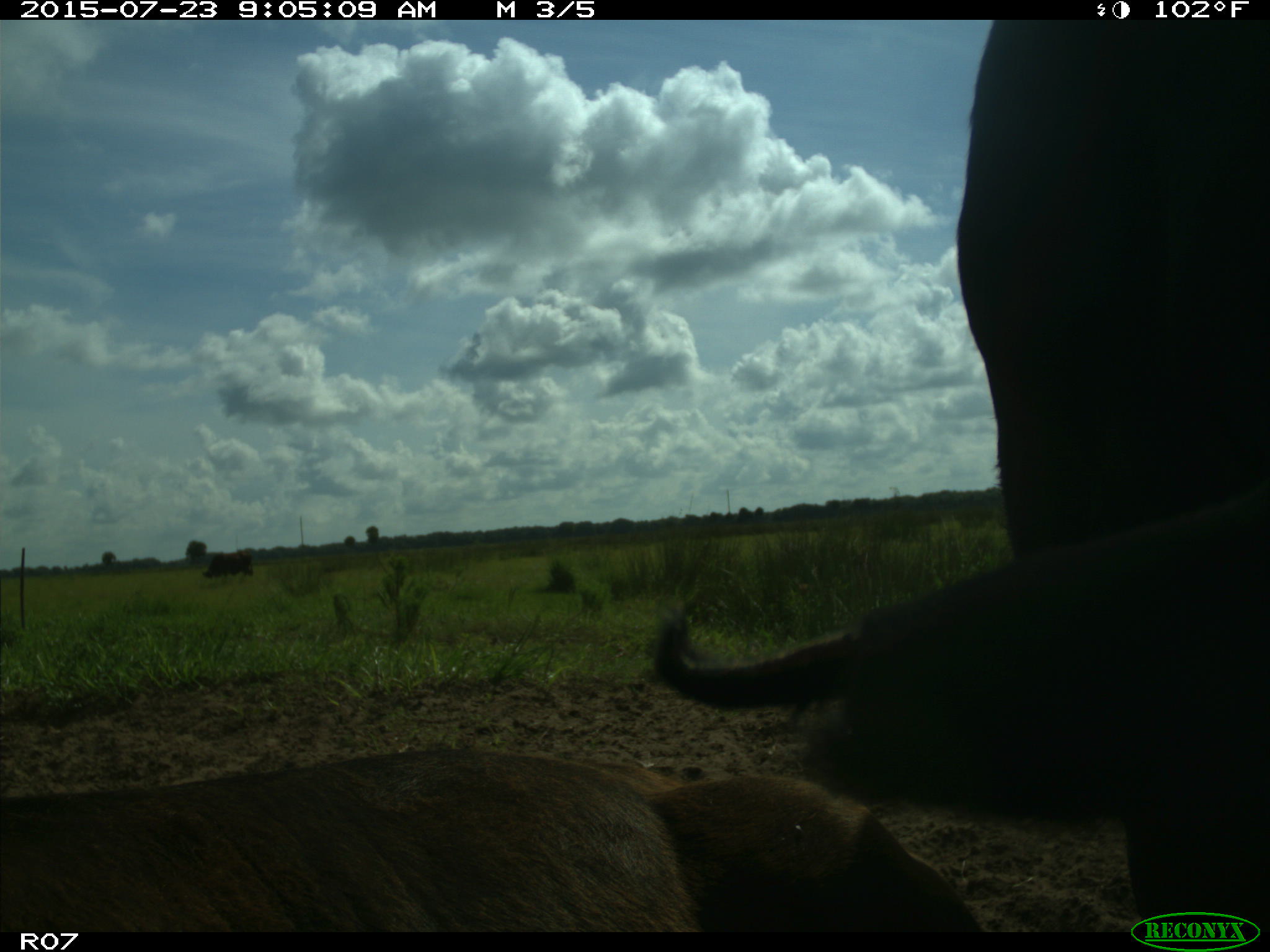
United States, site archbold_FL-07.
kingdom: Animalia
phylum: Chordata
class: Mammalia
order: Artiodactyla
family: Bovidae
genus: Bos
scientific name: Bos taurus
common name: domestic cow